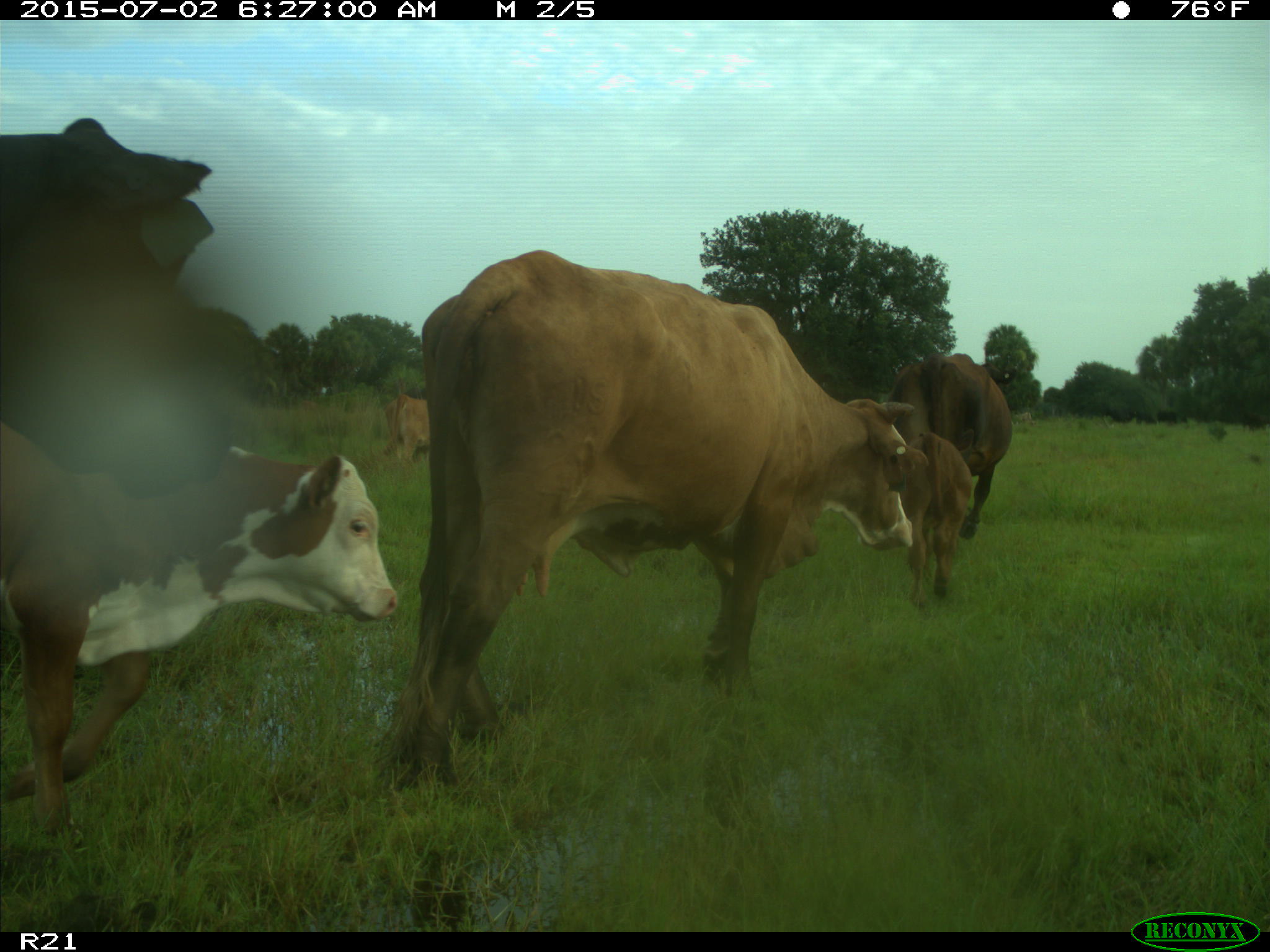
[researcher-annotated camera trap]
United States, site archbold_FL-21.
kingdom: Animalia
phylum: Chordata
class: Mammalia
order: Artiodactyla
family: Bovidae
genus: Bos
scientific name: Bos taurus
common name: domestic cow